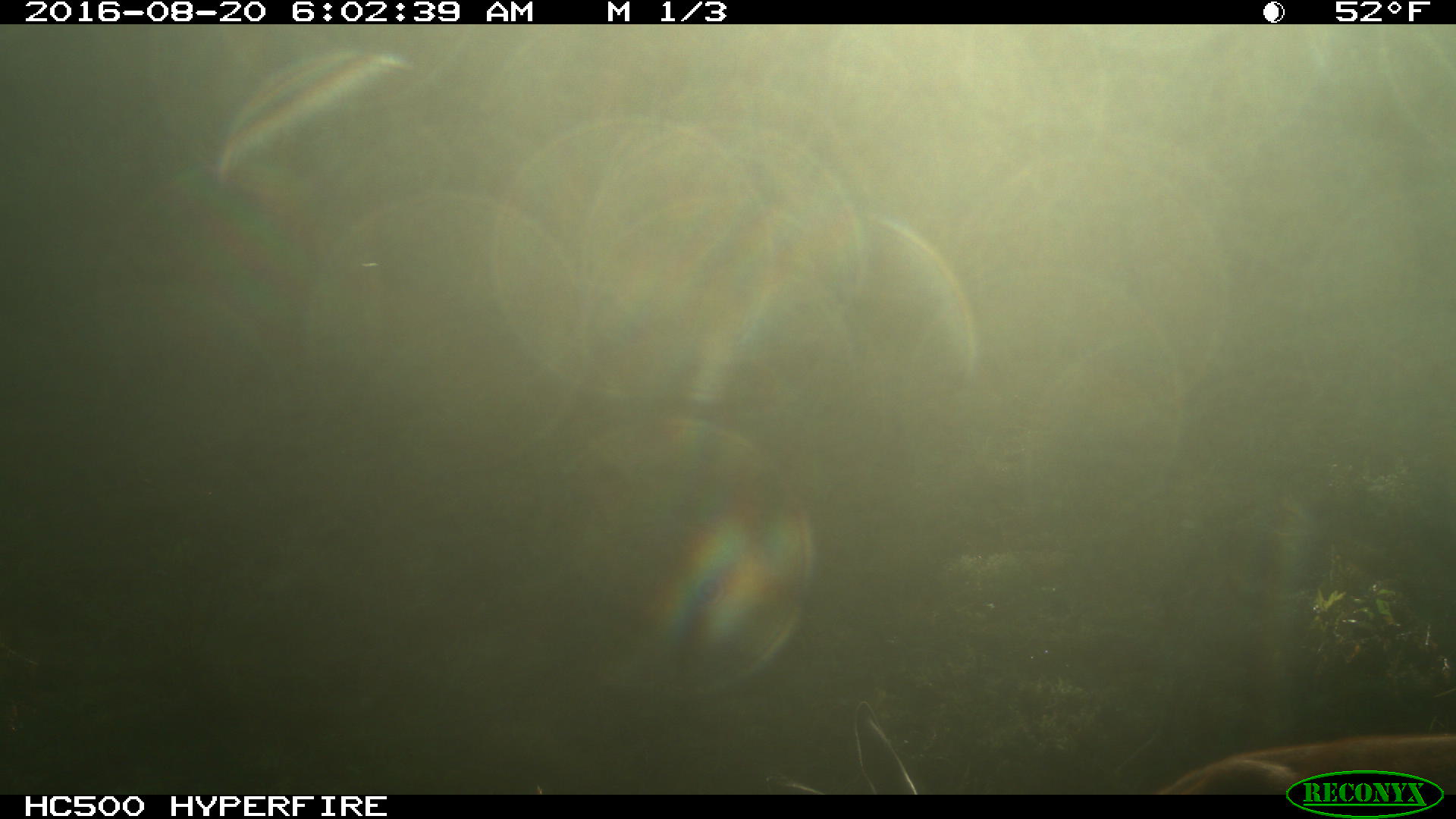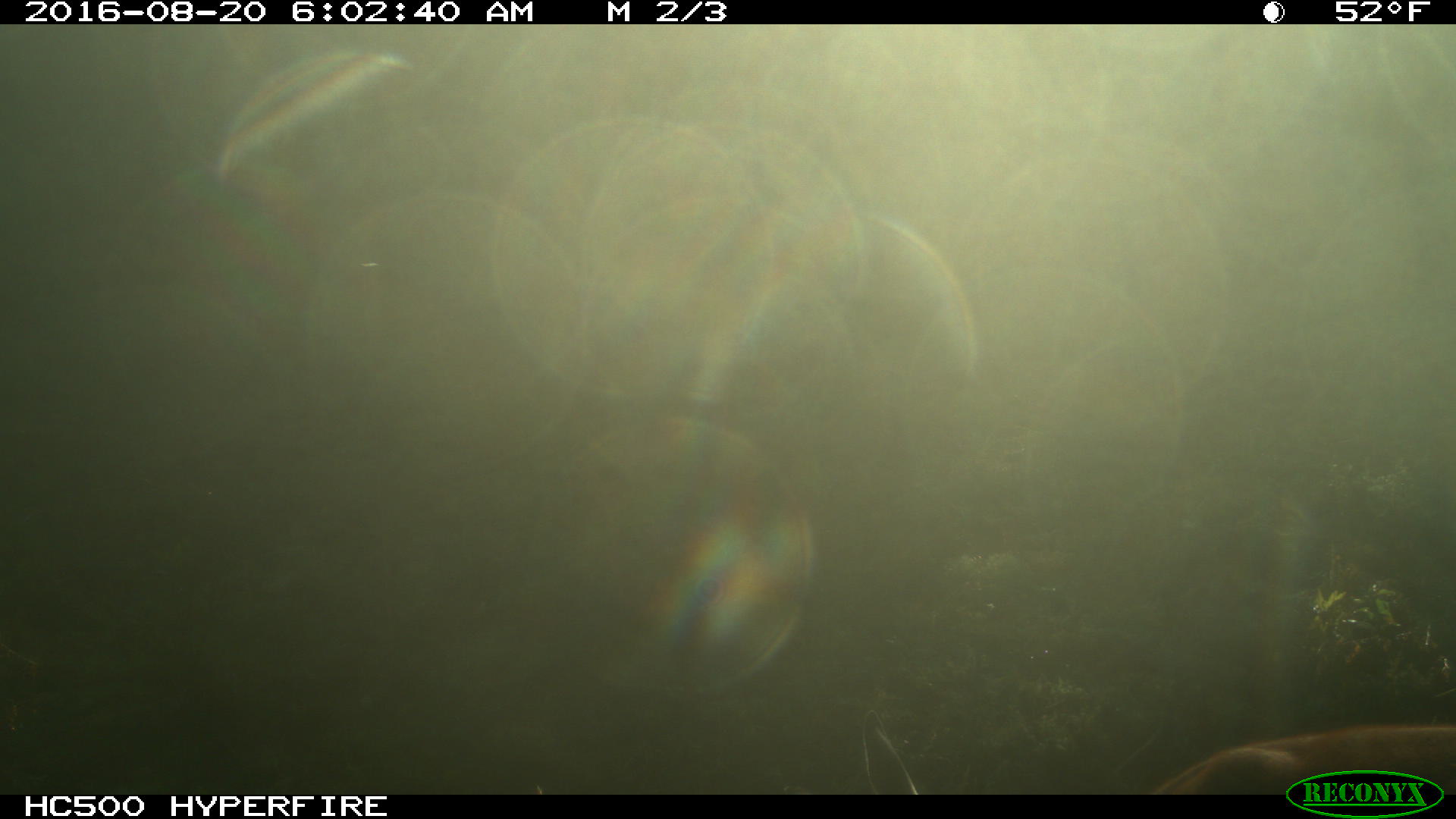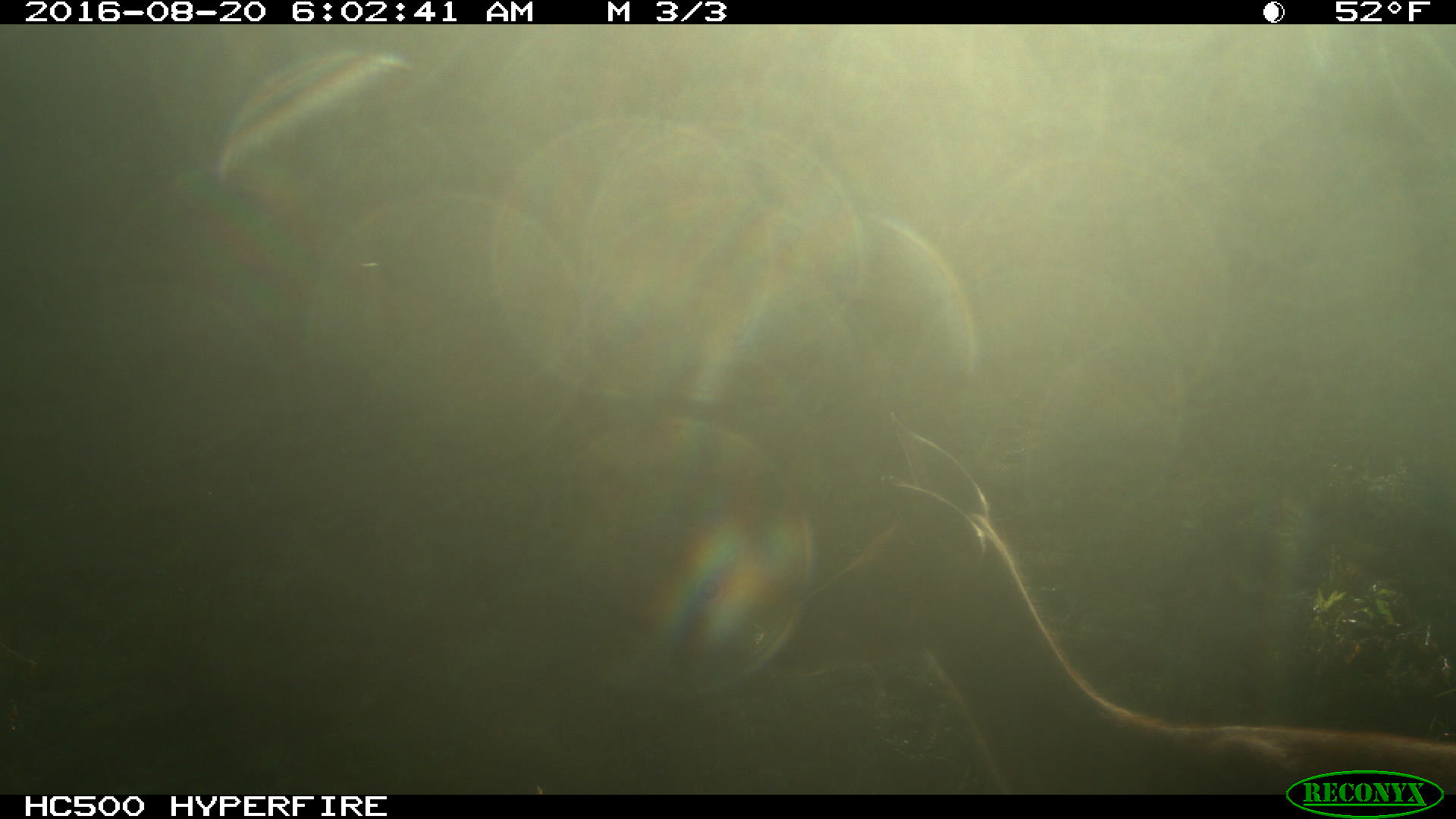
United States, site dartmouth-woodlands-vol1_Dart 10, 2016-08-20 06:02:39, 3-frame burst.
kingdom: Animalia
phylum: Chordata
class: Mammalia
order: Artiodactyla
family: Cervidae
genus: Odocoileus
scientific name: Odocoileus virginianus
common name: white-tailed deer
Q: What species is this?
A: White-tailed deer (Odocoileus virginianus).